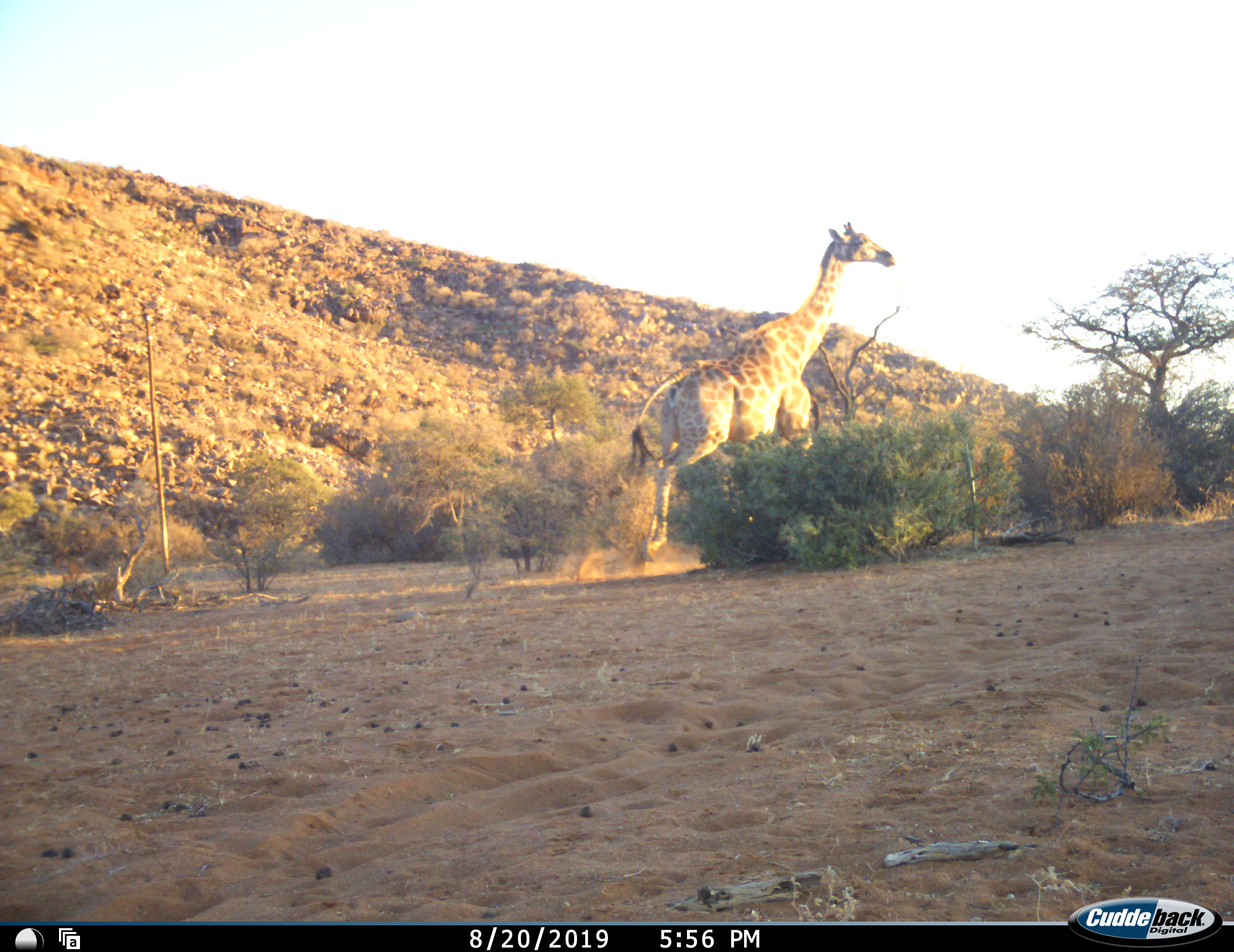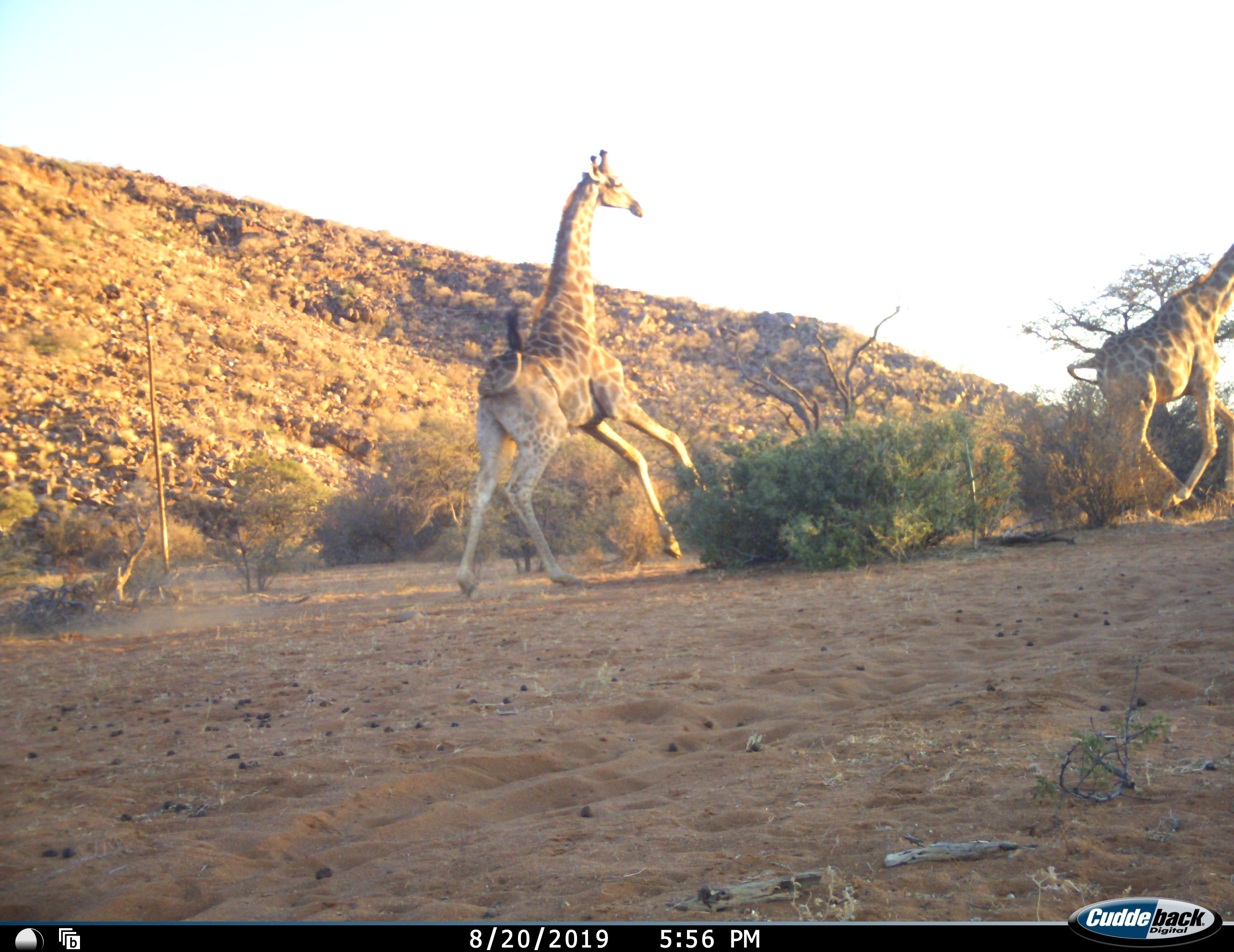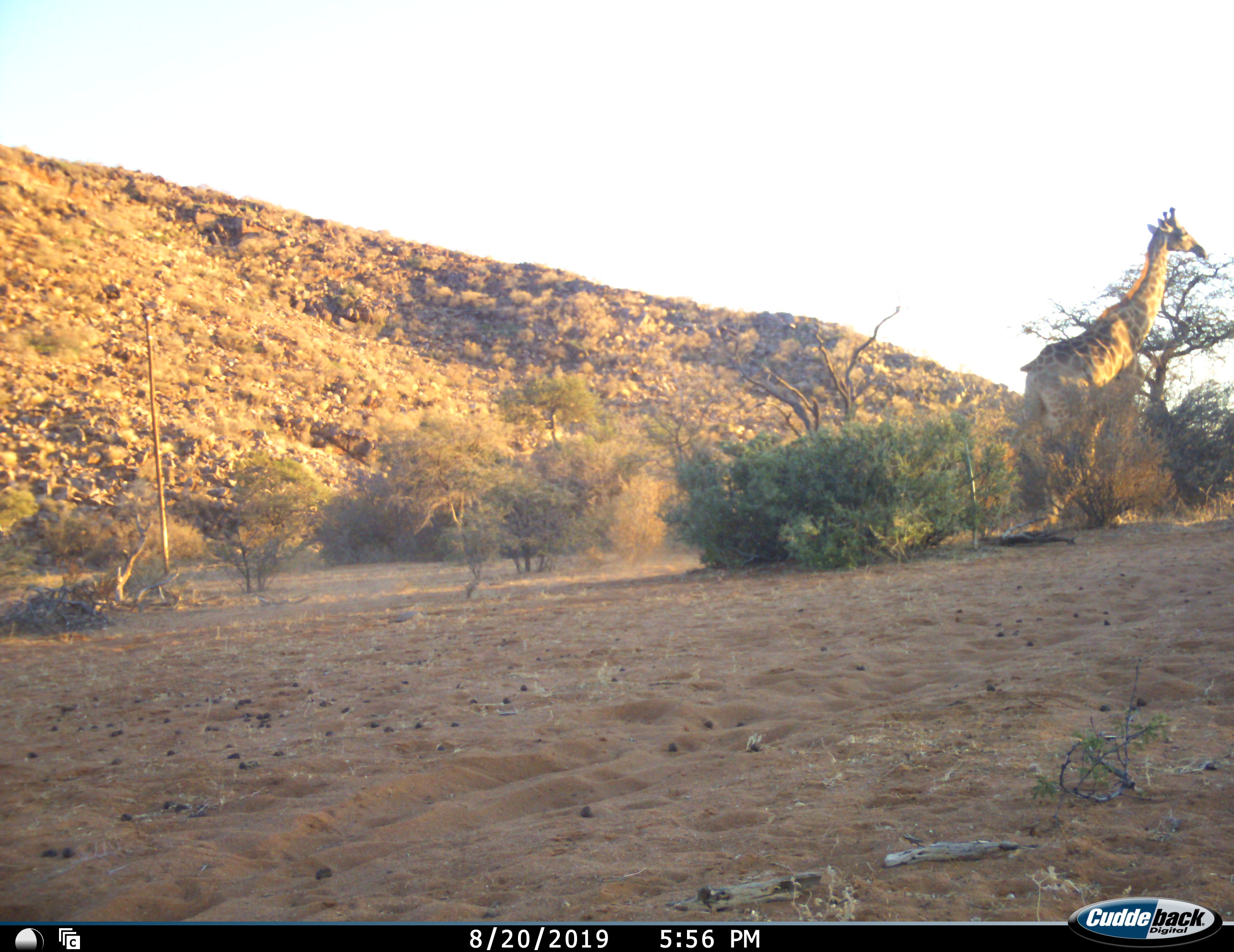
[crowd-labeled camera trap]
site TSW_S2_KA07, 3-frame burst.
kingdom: Animalia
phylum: Chordata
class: Mammalia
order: Artiodactyla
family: Giraffidae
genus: Giraffa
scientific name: Giraffa camelopardalis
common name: giraffe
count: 2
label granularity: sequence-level